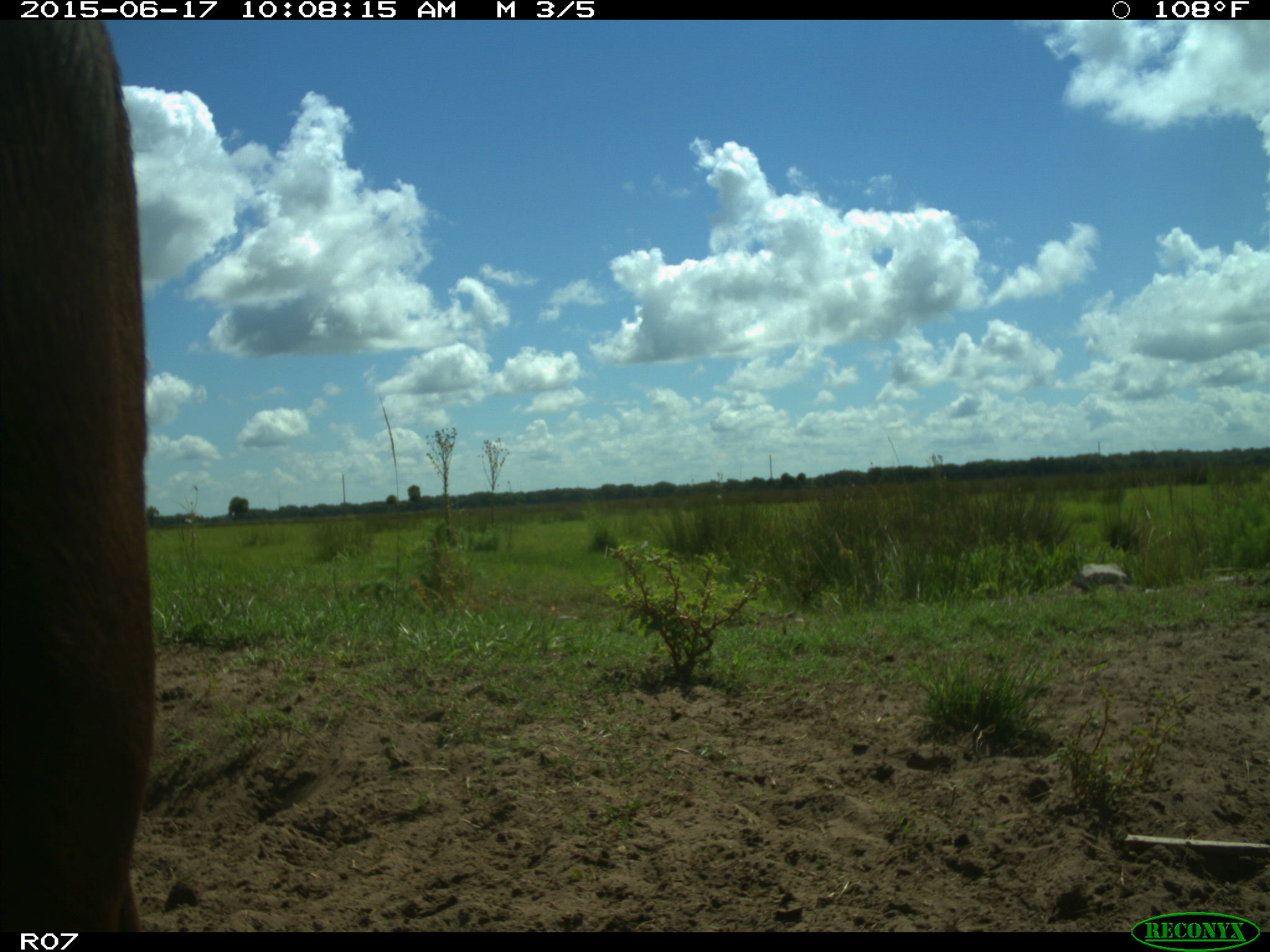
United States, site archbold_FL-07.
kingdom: Animalia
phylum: Chordata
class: Mammalia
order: Artiodactyla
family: Bovidae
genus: Bos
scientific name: Bos taurus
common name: domestic cow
Bos taurus (domestic cow).